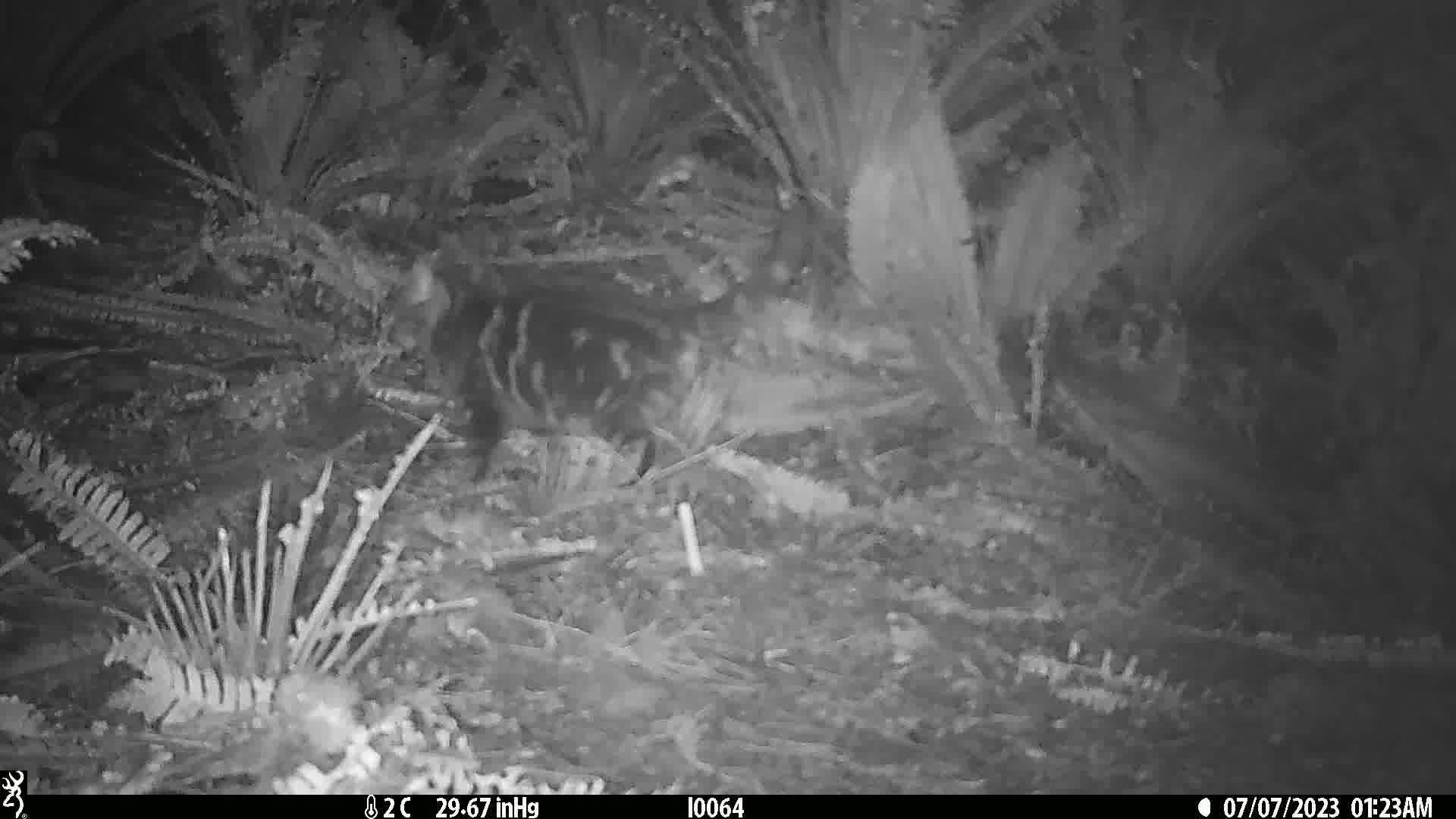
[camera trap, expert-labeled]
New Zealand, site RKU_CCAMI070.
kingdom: Animalia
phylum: Chordata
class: Mammalia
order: Carnivora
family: Felidae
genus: Felis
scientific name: Felis catus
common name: domestic cat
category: cat